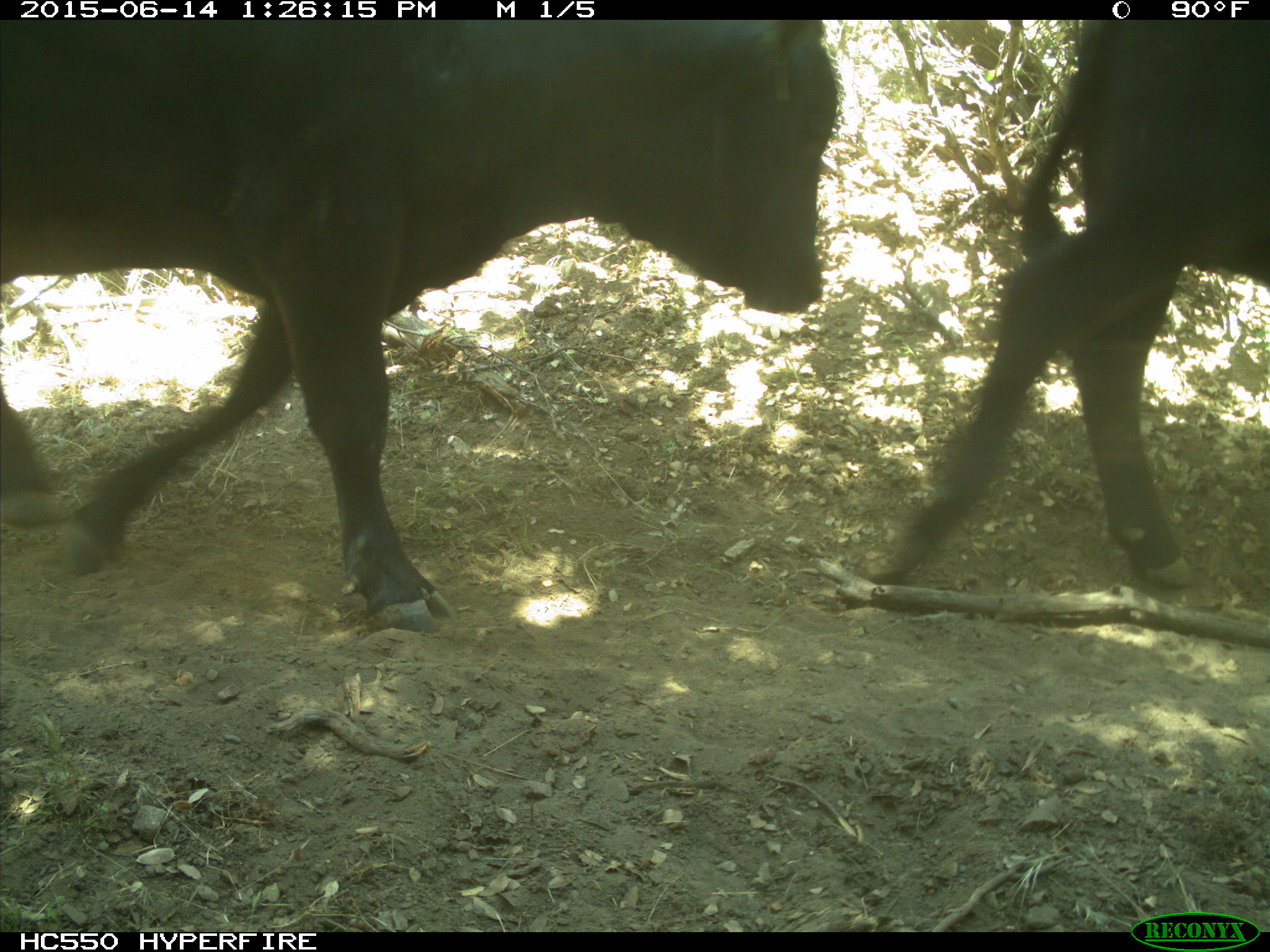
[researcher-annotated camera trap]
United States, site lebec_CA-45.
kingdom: Animalia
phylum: Chordata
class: Mammalia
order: Artiodactyla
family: Bovidae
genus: Bos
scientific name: Bos taurus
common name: domestic cow